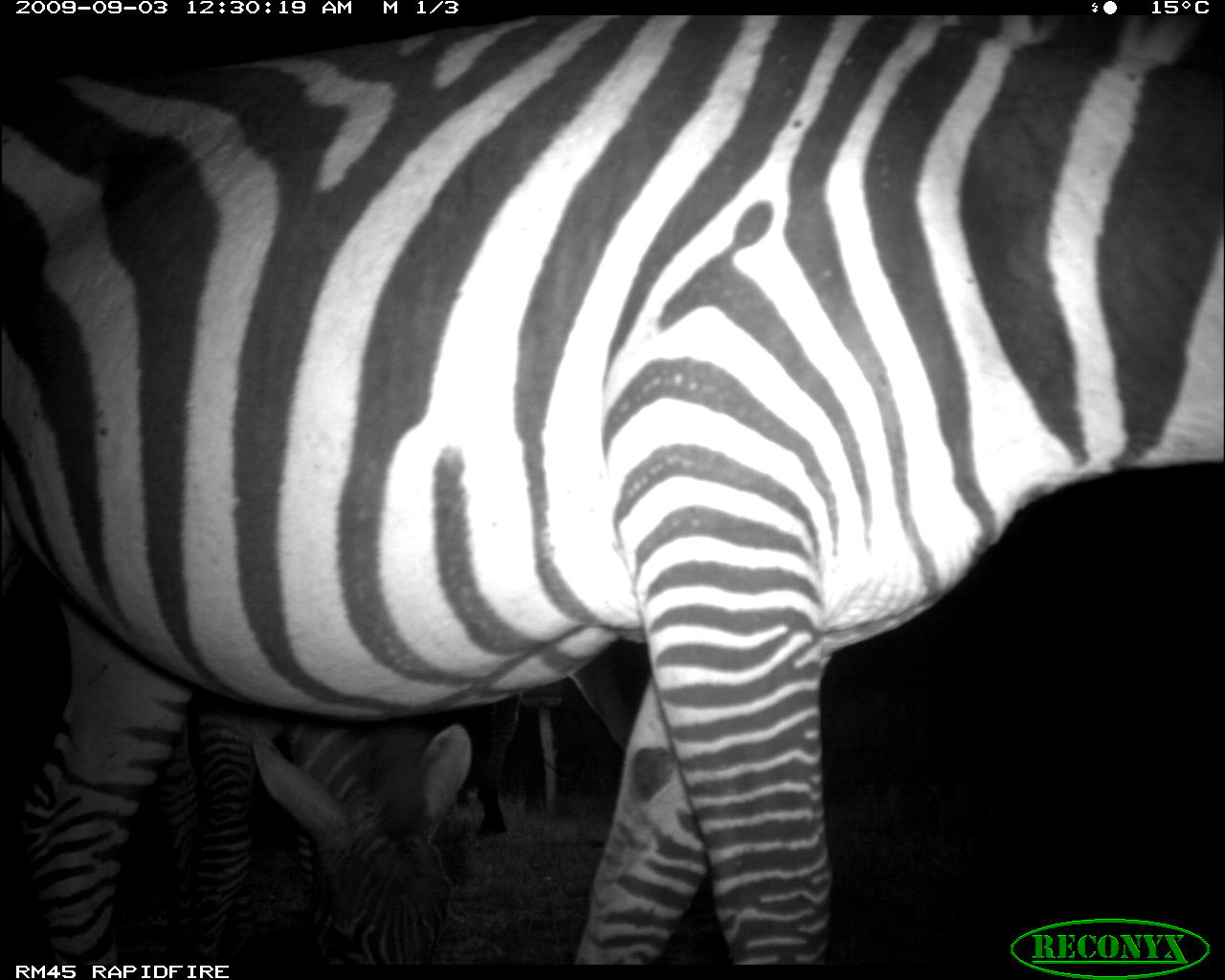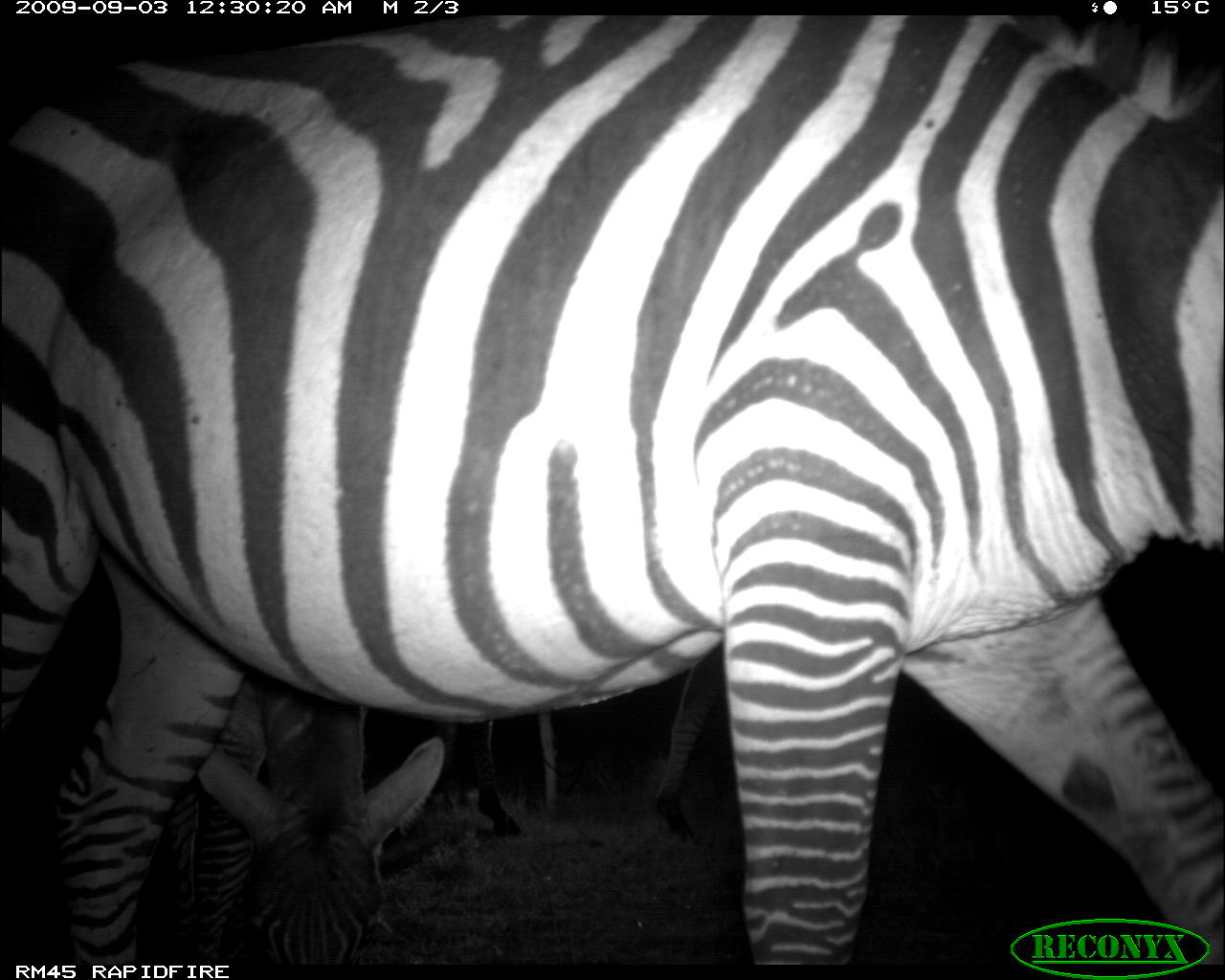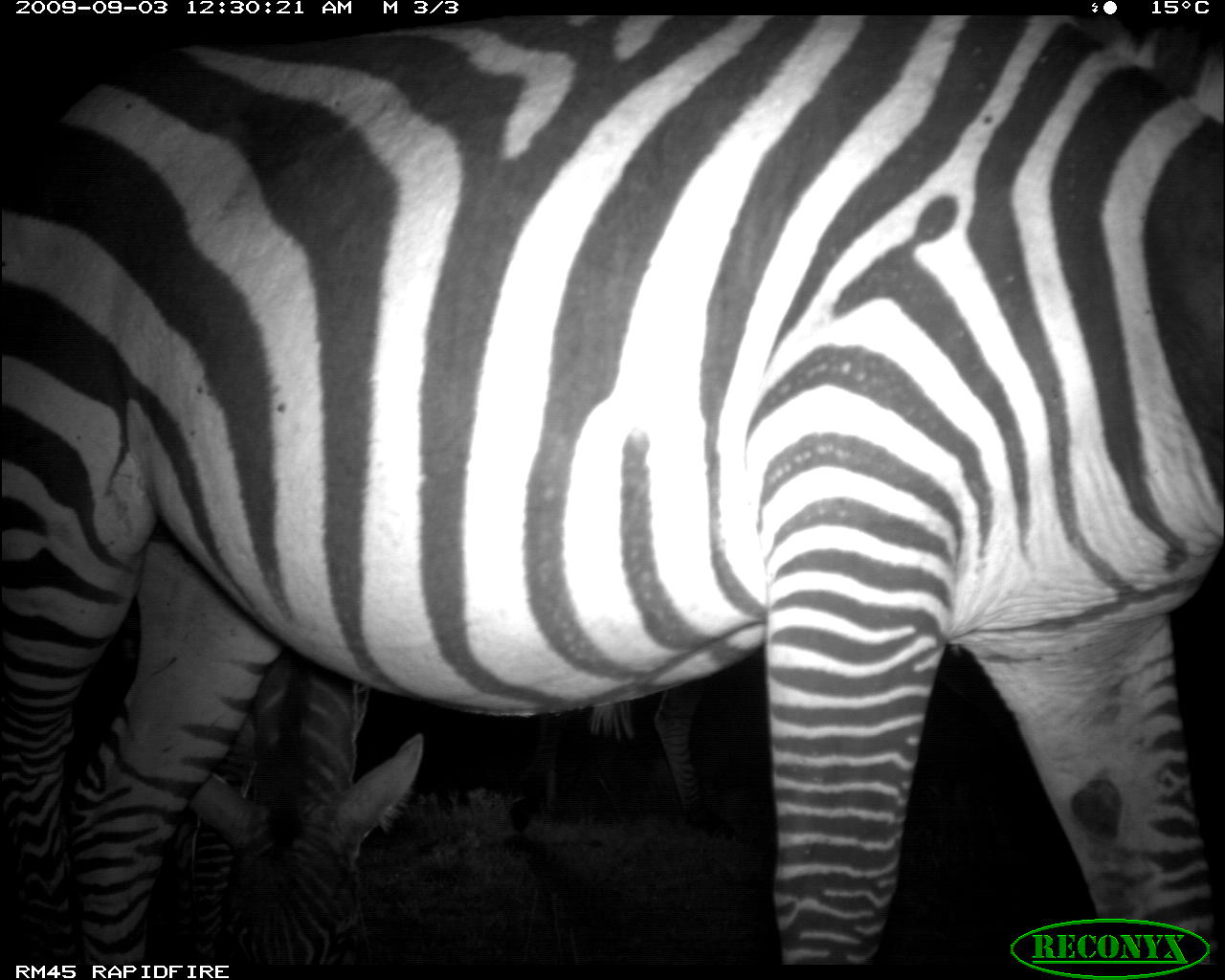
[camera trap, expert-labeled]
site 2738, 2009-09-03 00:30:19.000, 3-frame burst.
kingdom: Animalia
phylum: Chordata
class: Mammalia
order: Perissodactyla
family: Equidae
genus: Equus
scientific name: Equus quagga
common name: plains zebra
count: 2